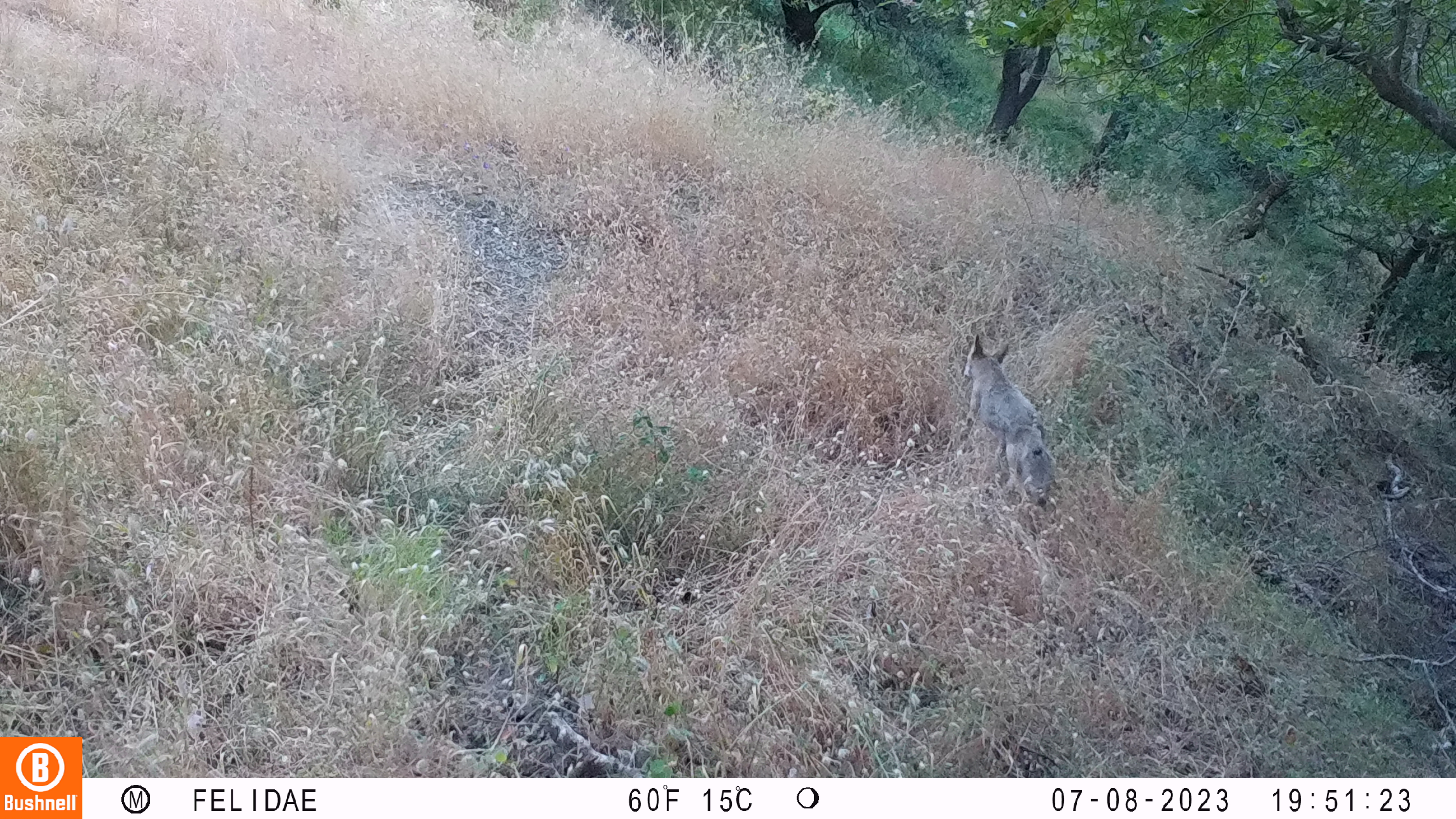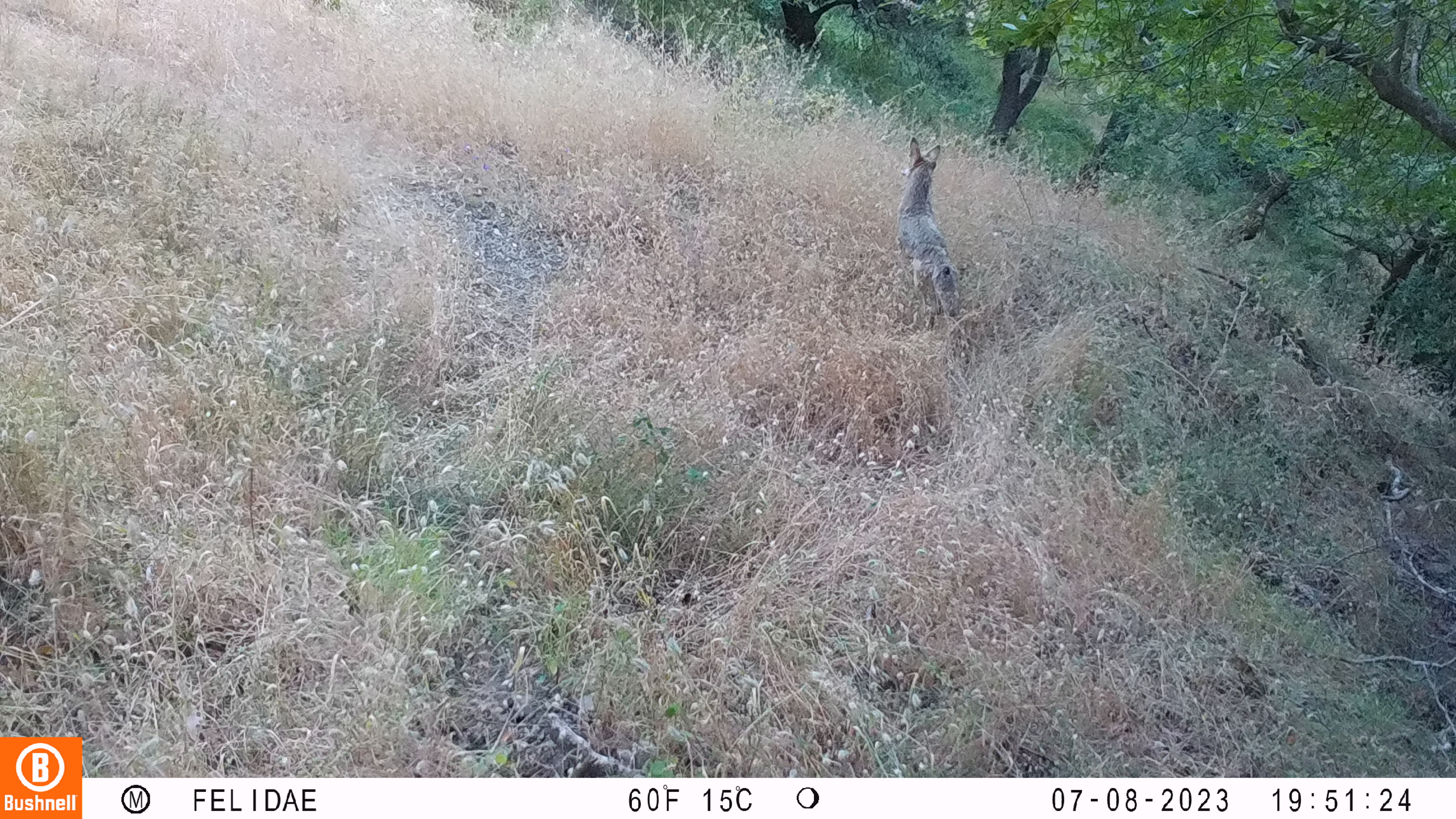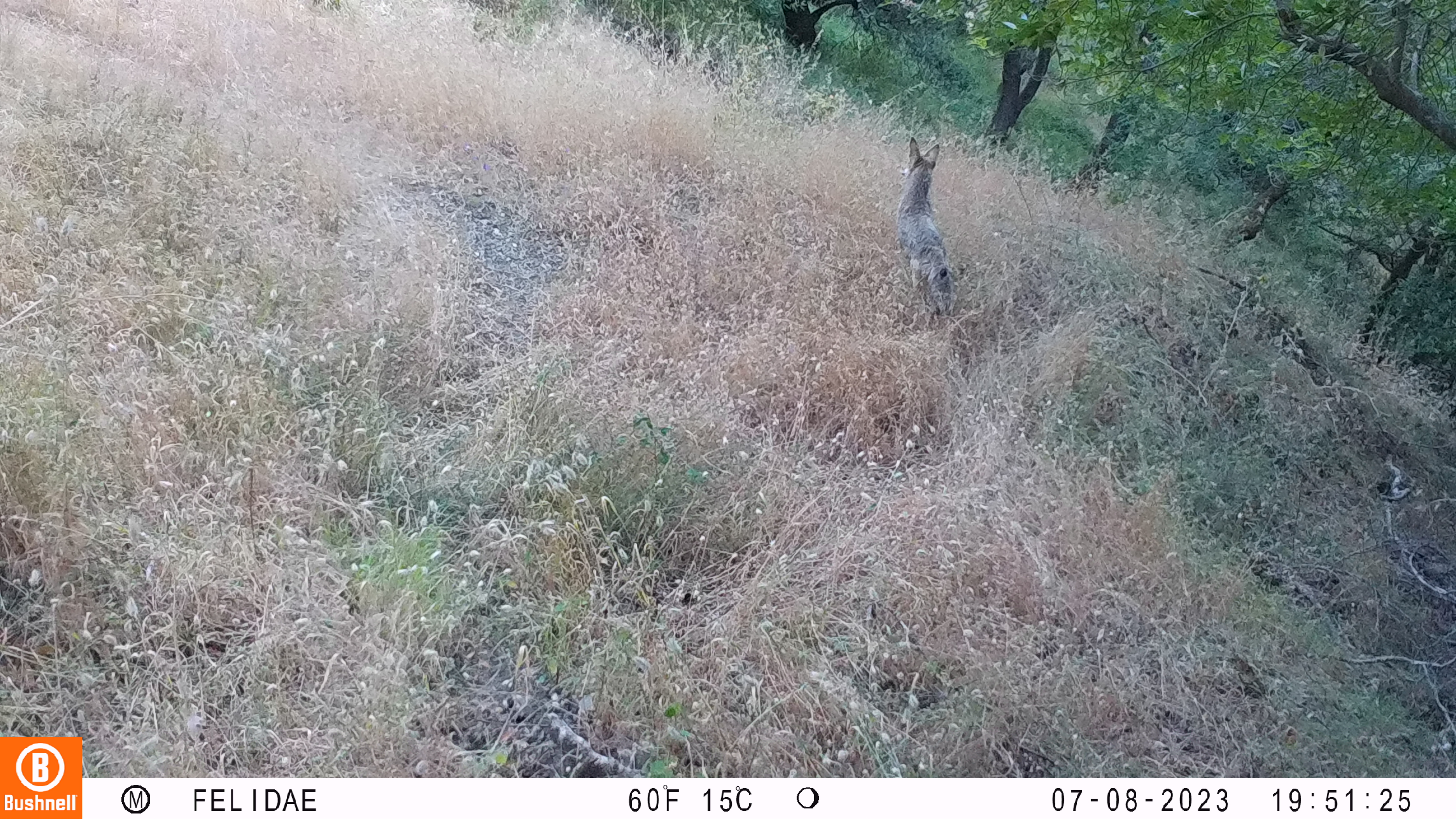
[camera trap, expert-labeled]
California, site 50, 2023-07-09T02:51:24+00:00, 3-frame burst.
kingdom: Animalia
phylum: Chordata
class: Mammalia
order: Carnivora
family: Canidae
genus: Canis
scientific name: Canis latrans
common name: coyote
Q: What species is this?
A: Coyote (Canis latrans).